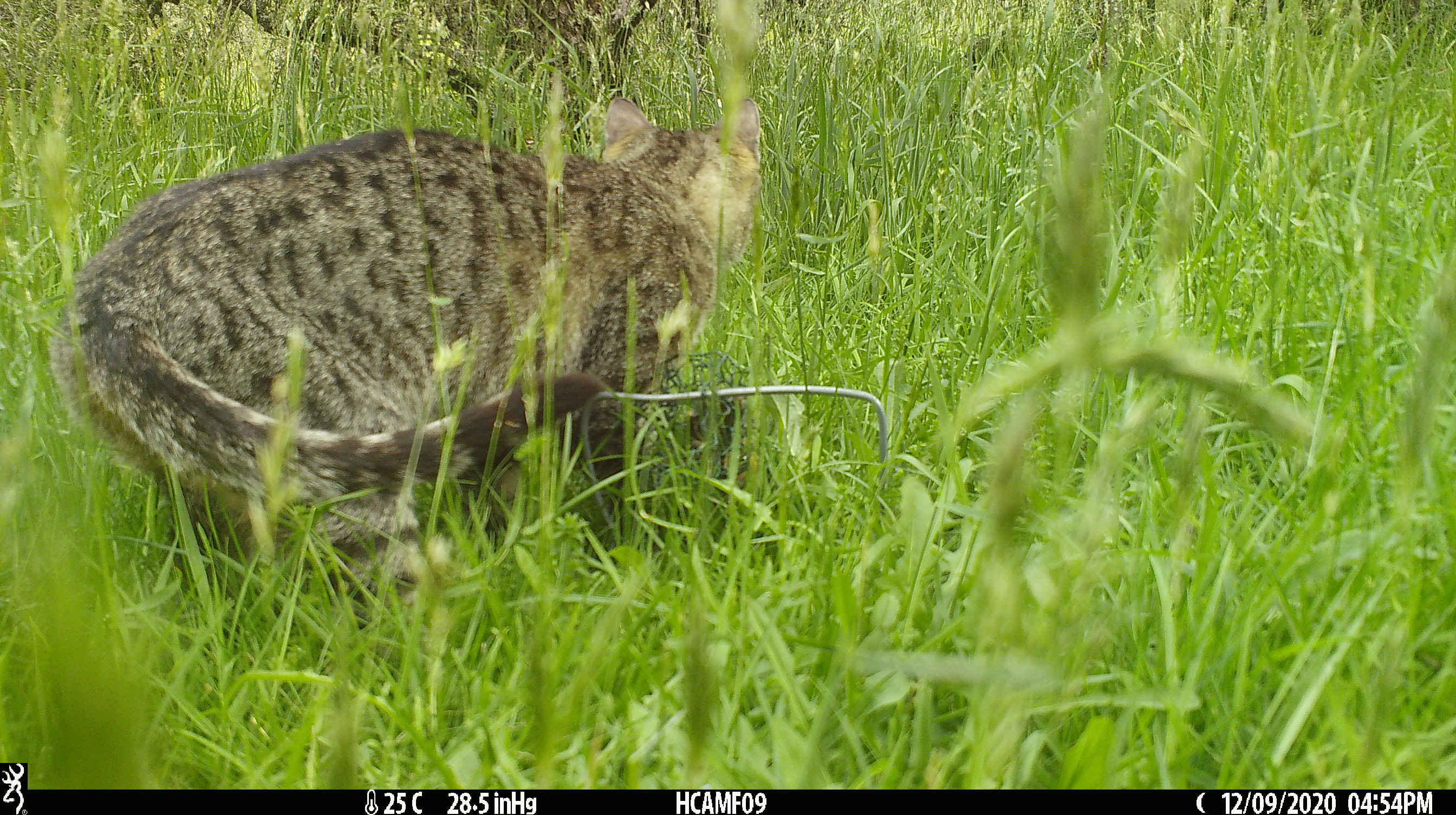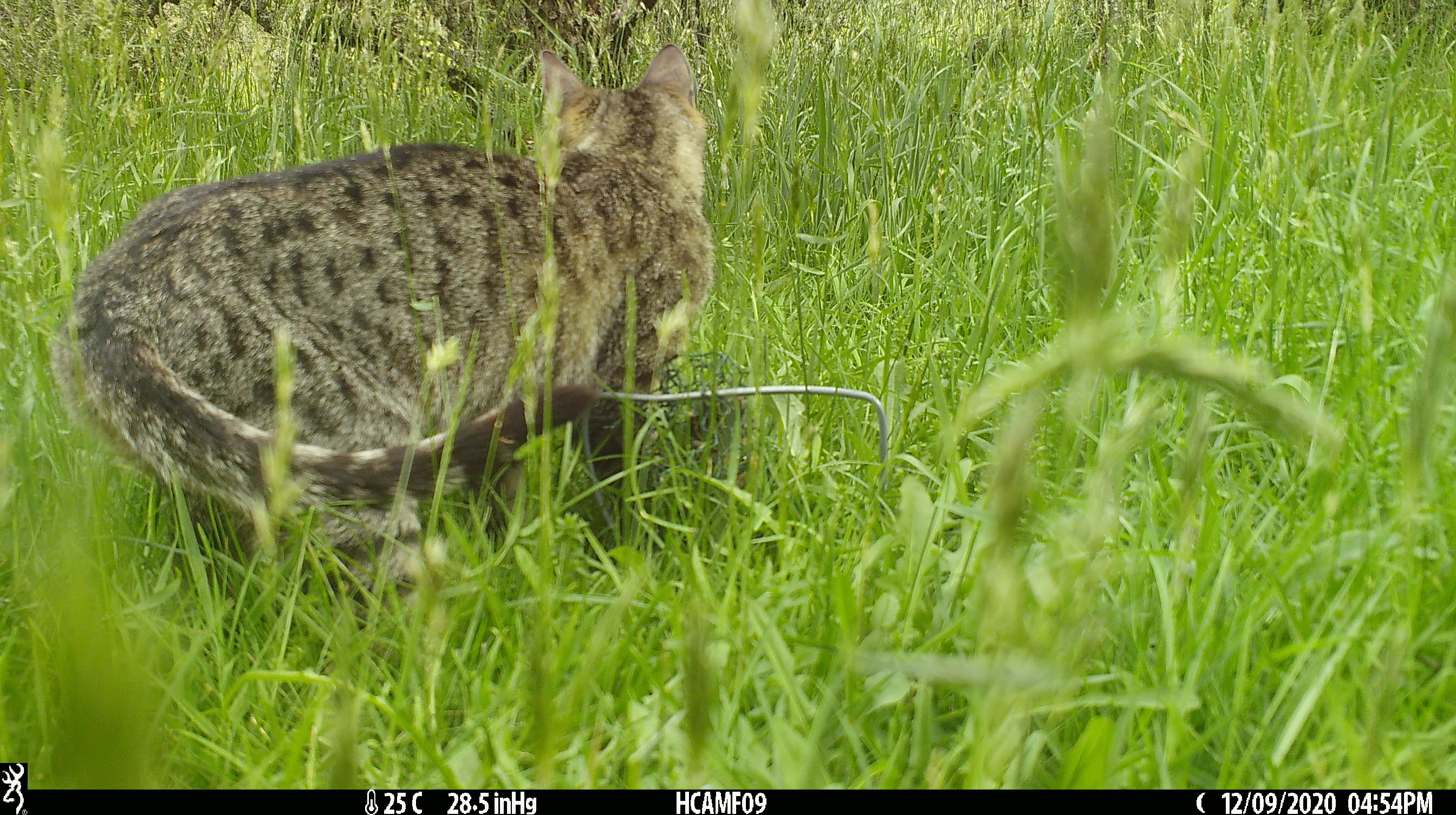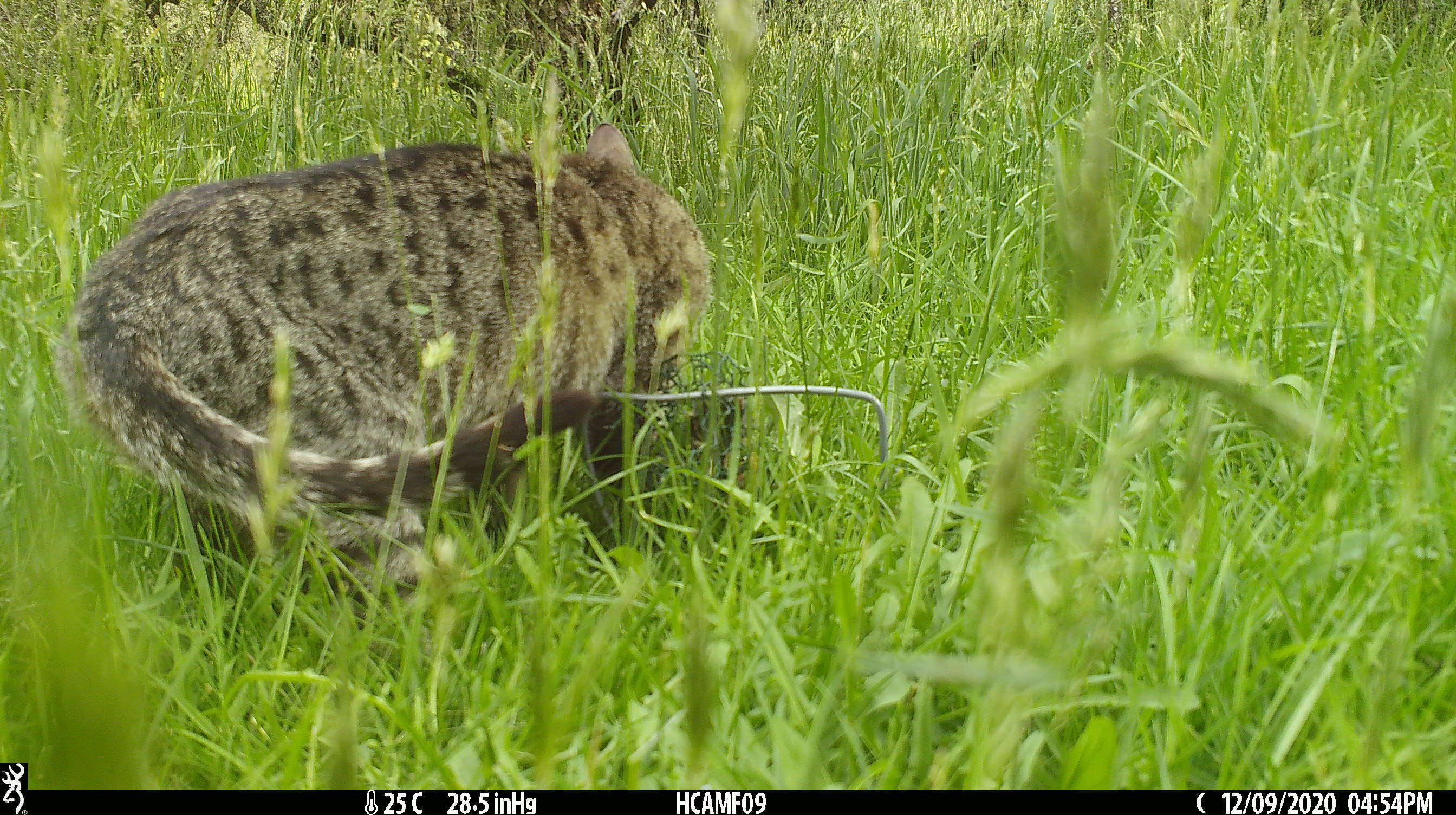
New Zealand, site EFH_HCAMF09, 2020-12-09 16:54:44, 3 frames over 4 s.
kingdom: Animalia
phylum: Chordata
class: Mammalia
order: Carnivora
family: Felidae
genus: Felis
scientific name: Felis catus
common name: domestic cat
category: cat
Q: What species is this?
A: Cat (domestic cat) (Felis catus).